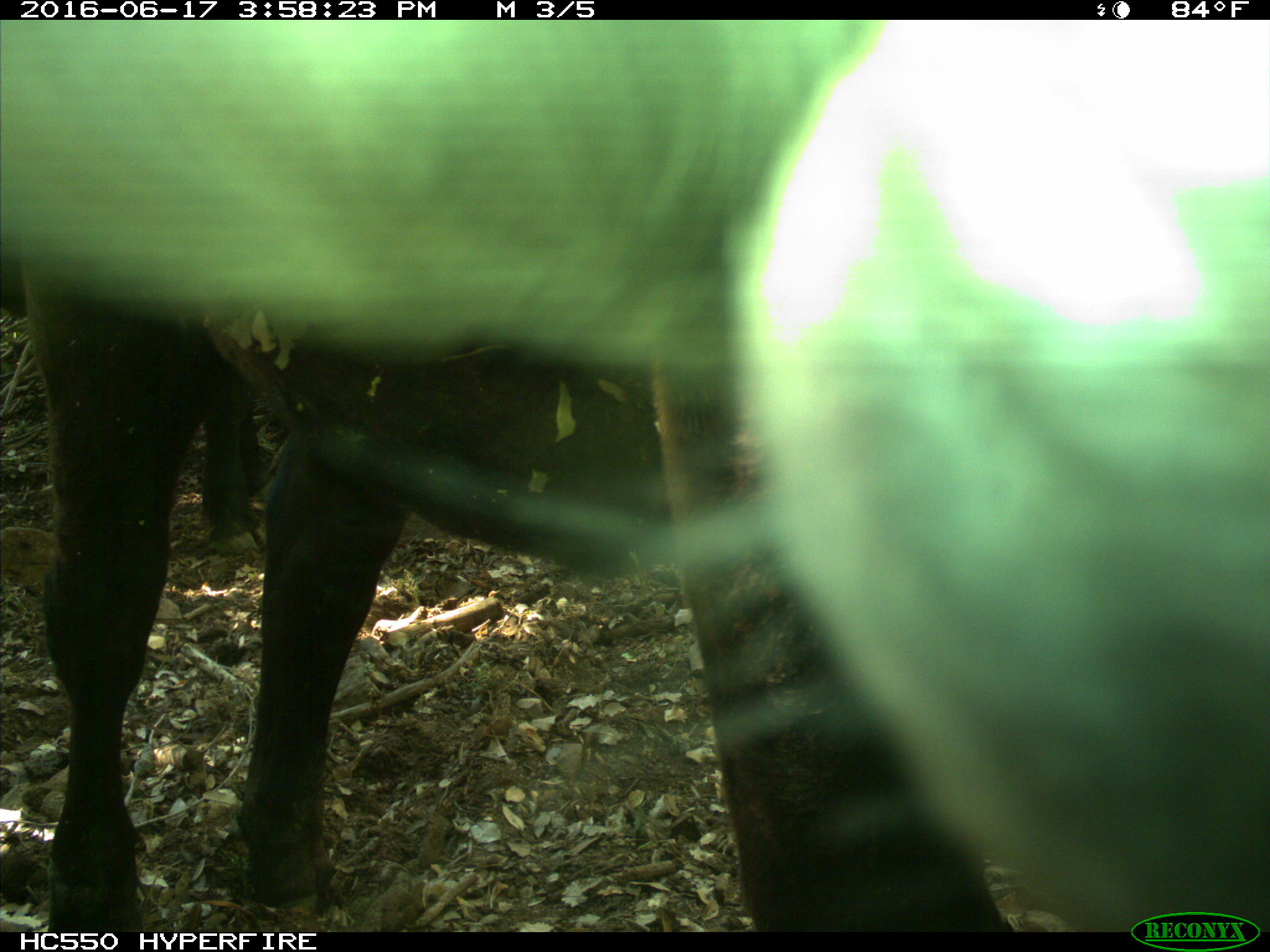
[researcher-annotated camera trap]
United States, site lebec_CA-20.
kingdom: Animalia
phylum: Chordata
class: Mammalia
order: Artiodactyla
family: Bovidae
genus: Bos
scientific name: Bos taurus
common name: domestic cow